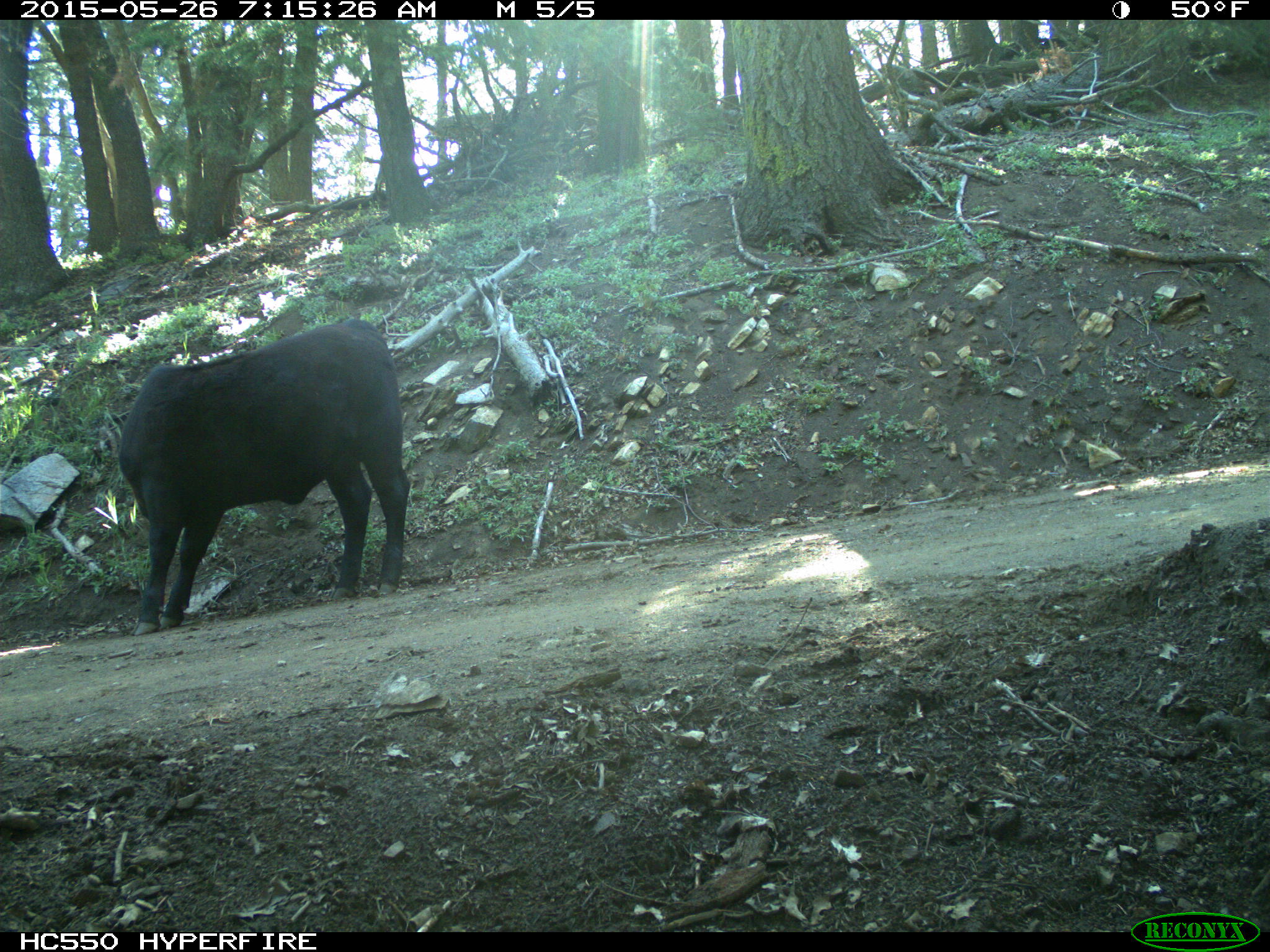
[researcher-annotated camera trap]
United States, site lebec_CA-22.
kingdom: Animalia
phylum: Chordata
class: Mammalia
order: Artiodactyla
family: Bovidae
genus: Bos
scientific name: Bos taurus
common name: domestic cow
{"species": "Bos taurus (domestic cow)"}